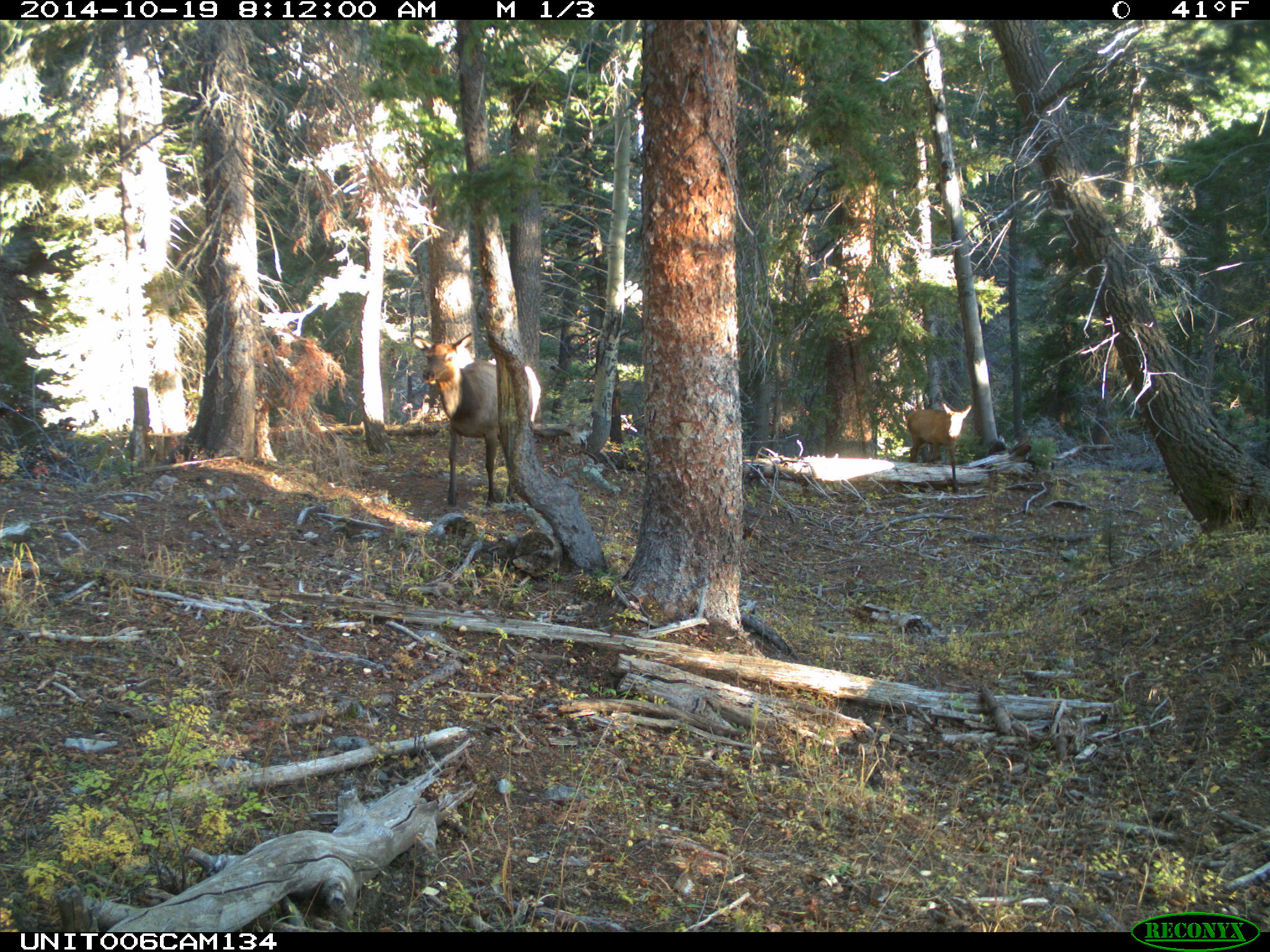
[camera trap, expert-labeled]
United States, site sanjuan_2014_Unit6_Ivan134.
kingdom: Animalia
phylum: Chordata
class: Mammalia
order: Artiodactyla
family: Cervidae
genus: Cervus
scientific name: Cervus elaphus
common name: red deer